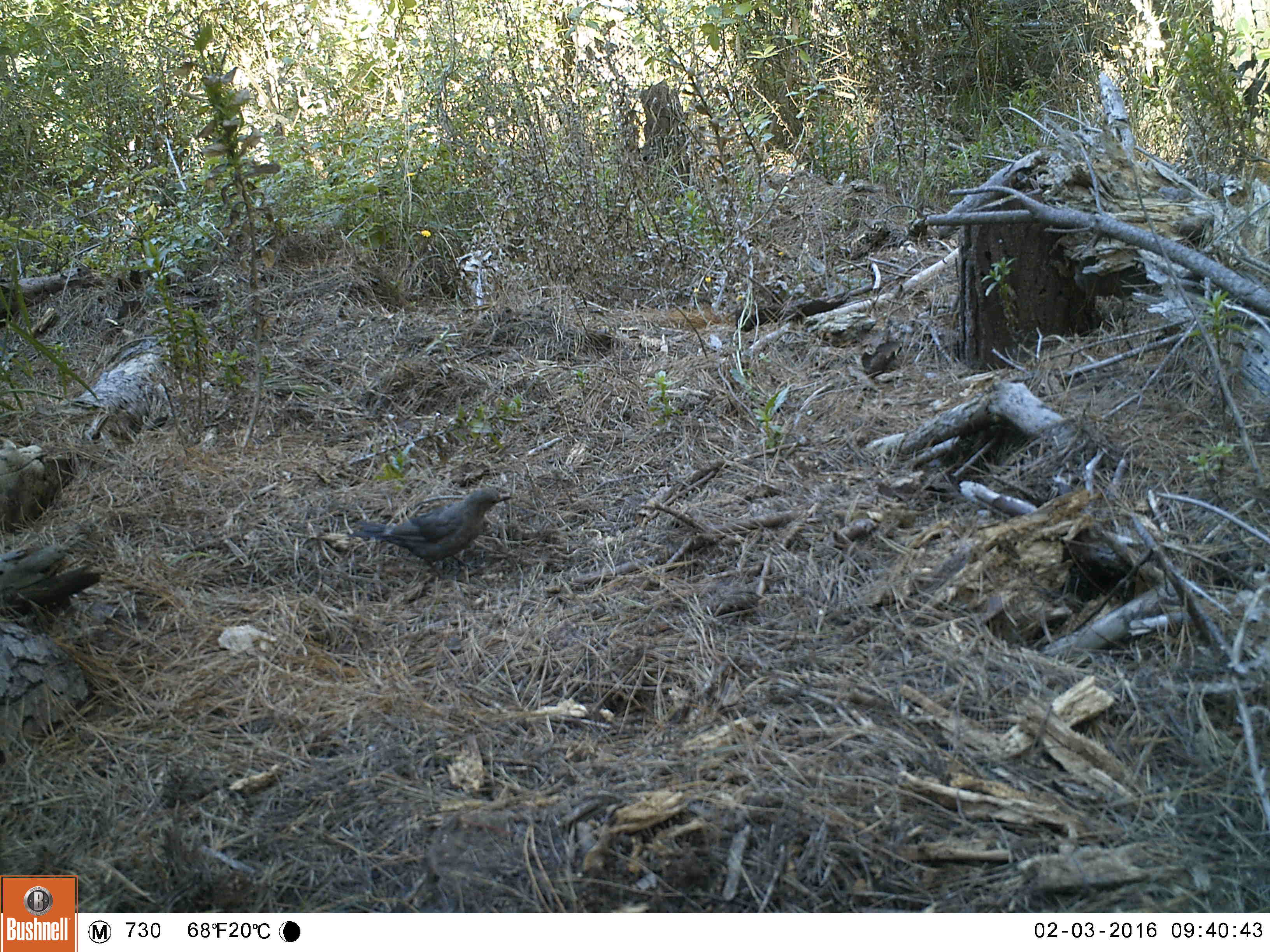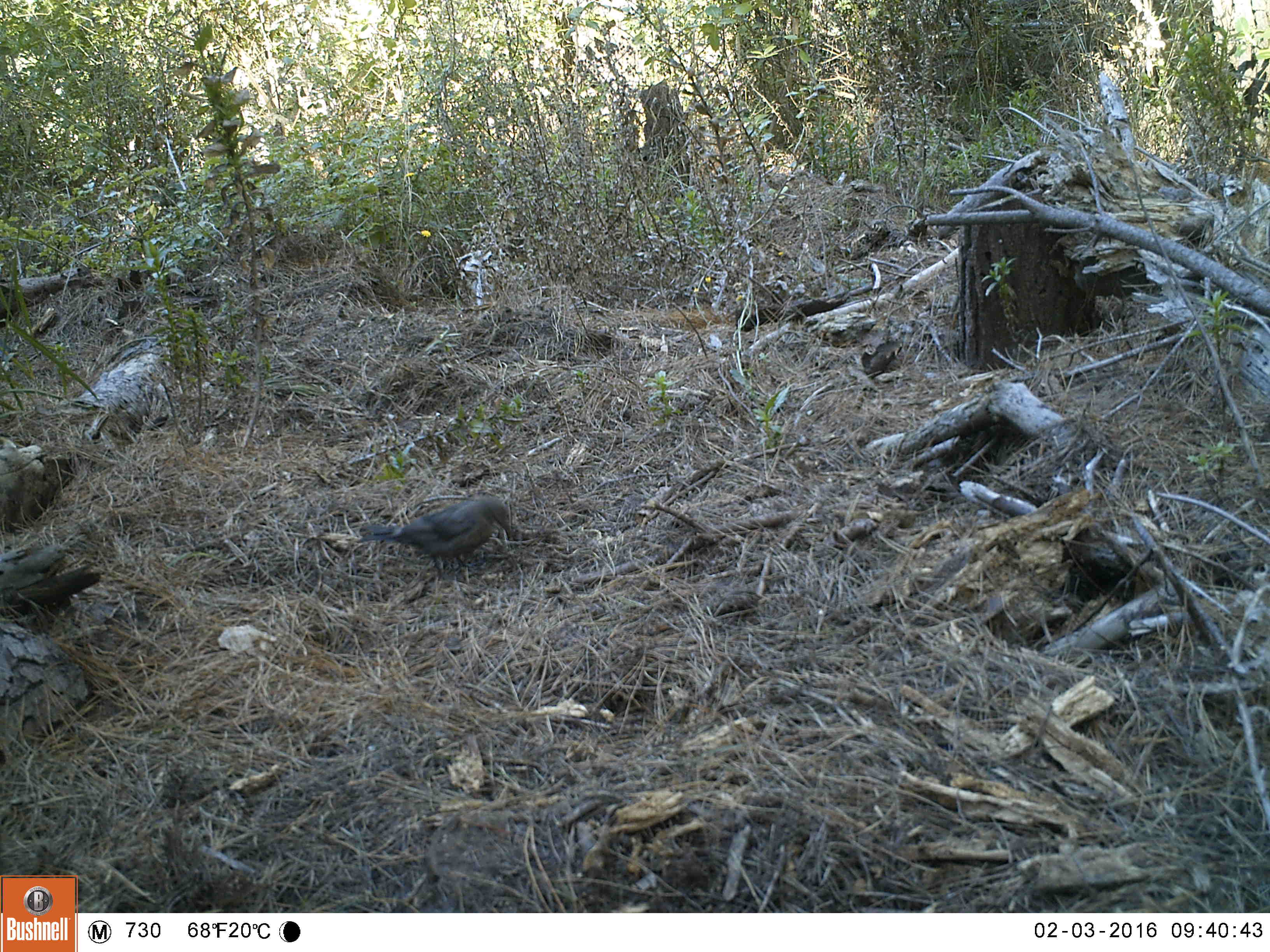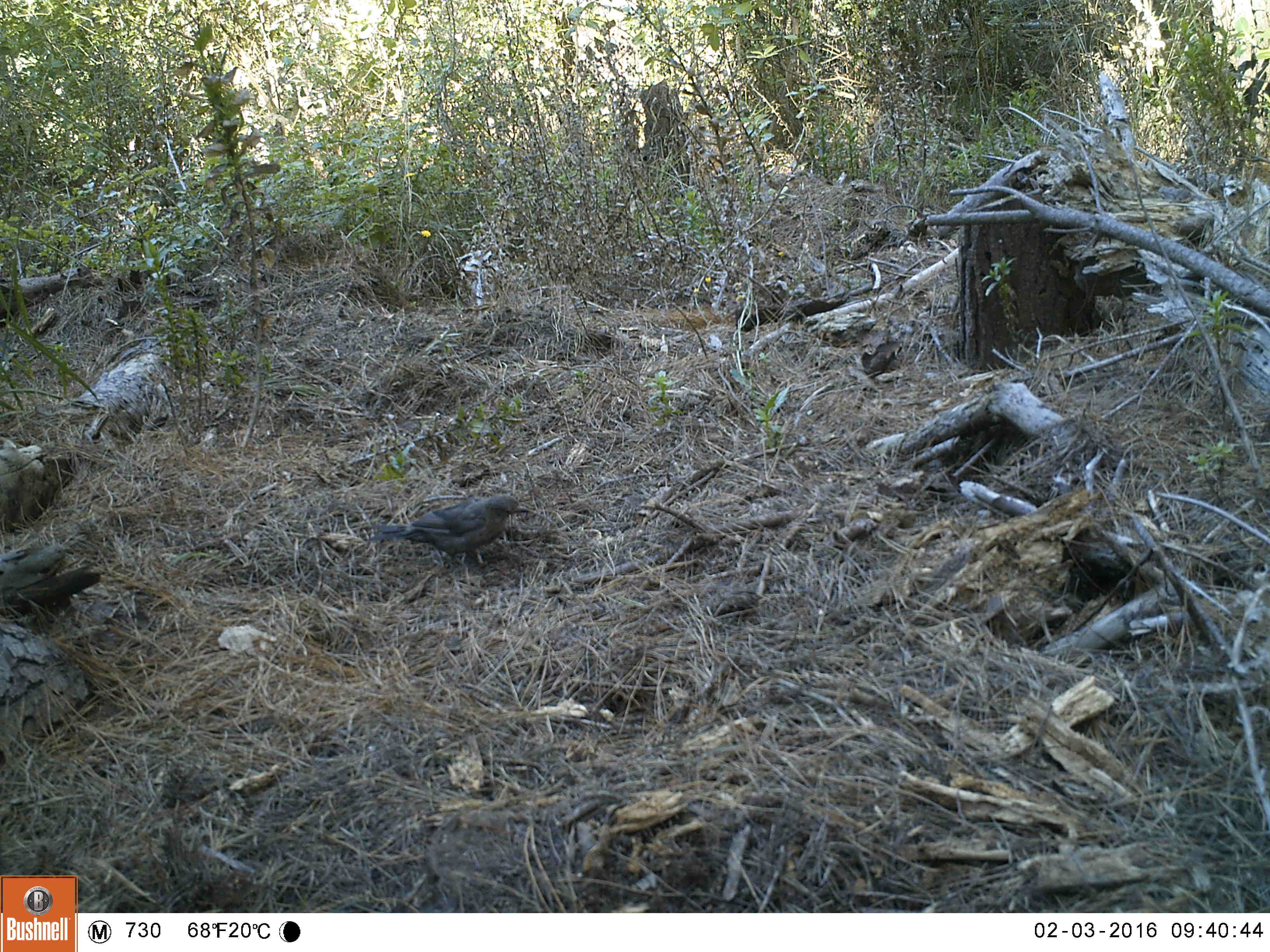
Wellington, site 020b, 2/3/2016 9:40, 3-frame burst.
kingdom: Animalia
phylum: Chordata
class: Aves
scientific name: Aves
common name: bird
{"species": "bird (Aves)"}